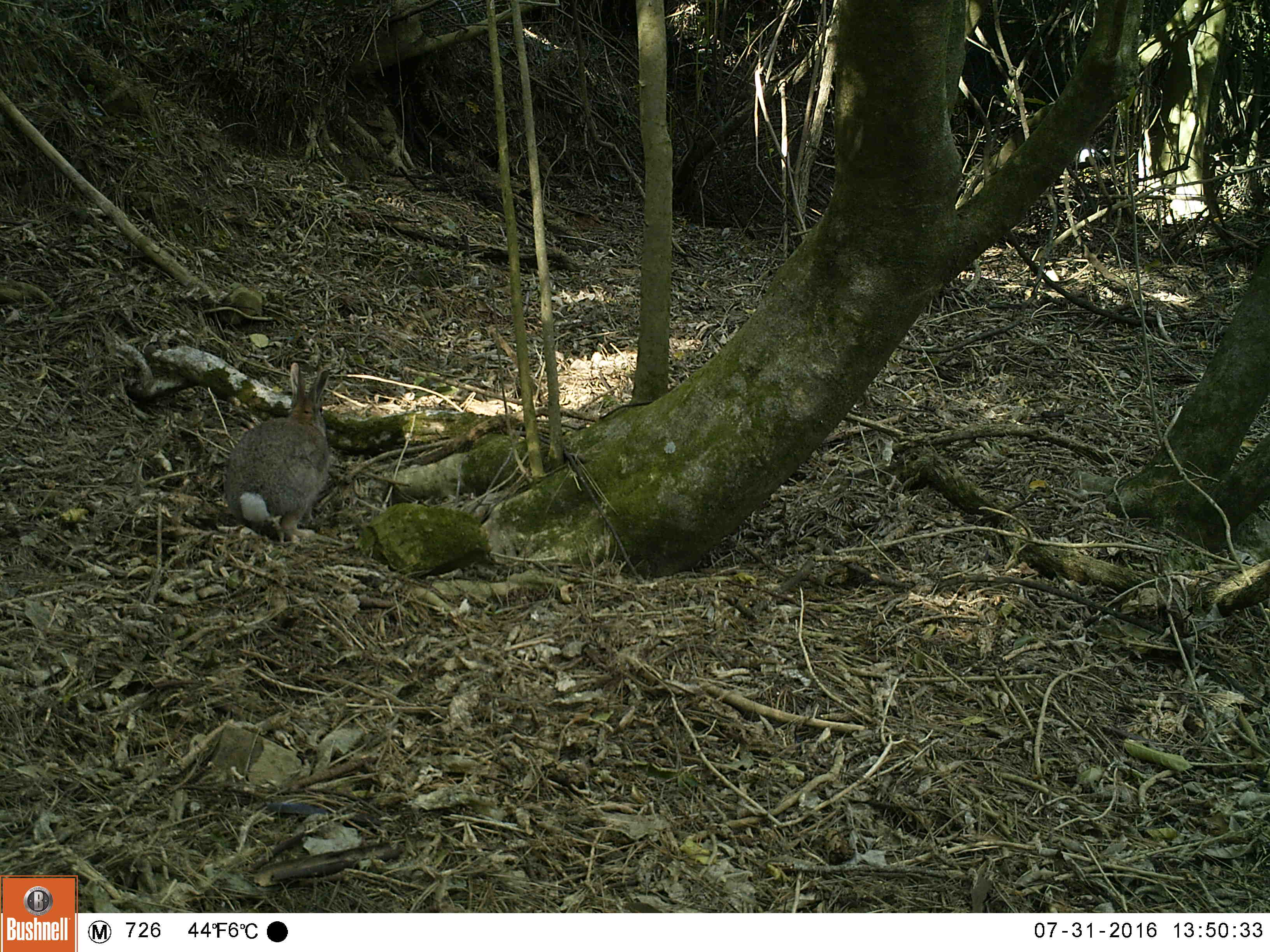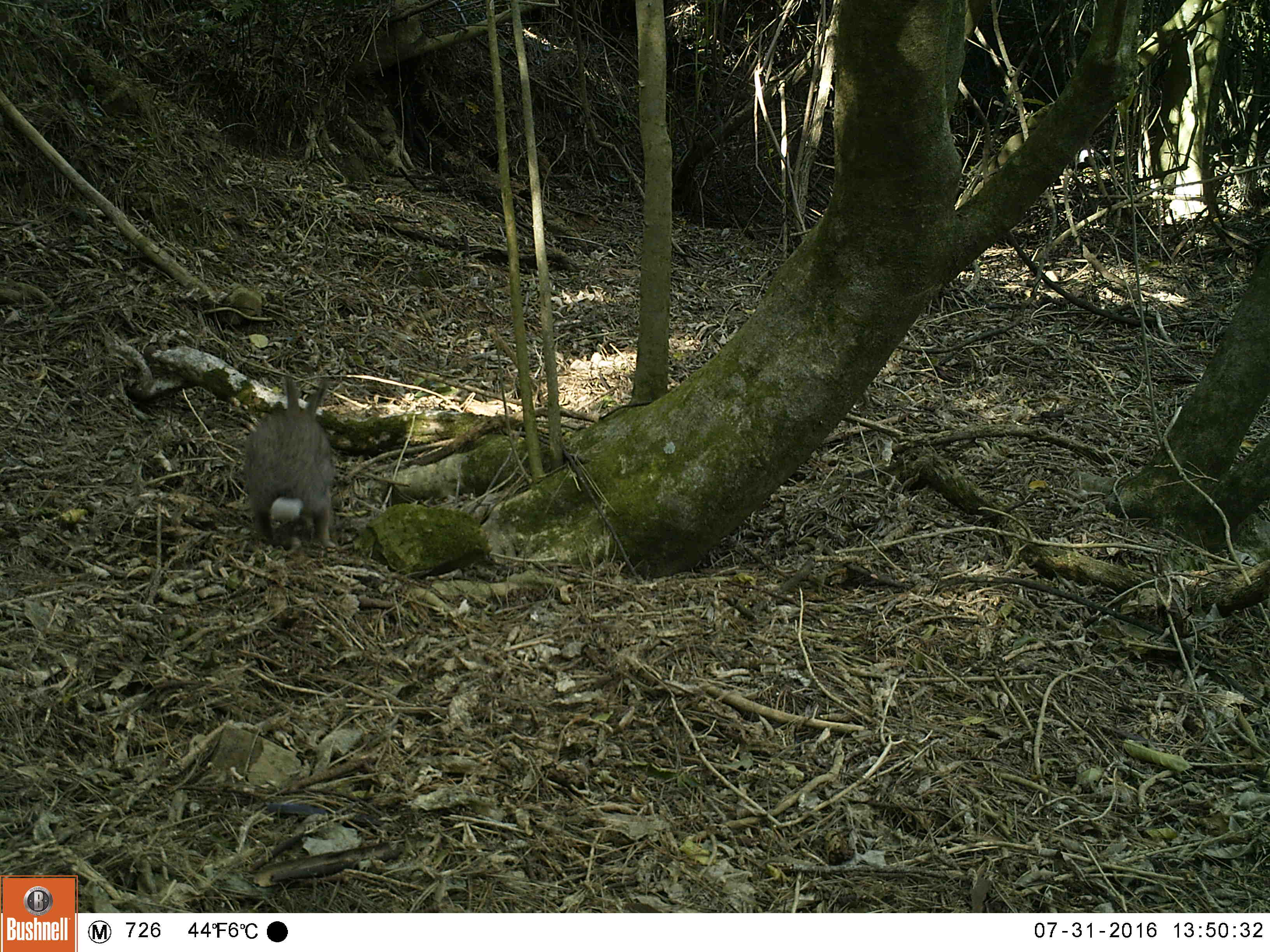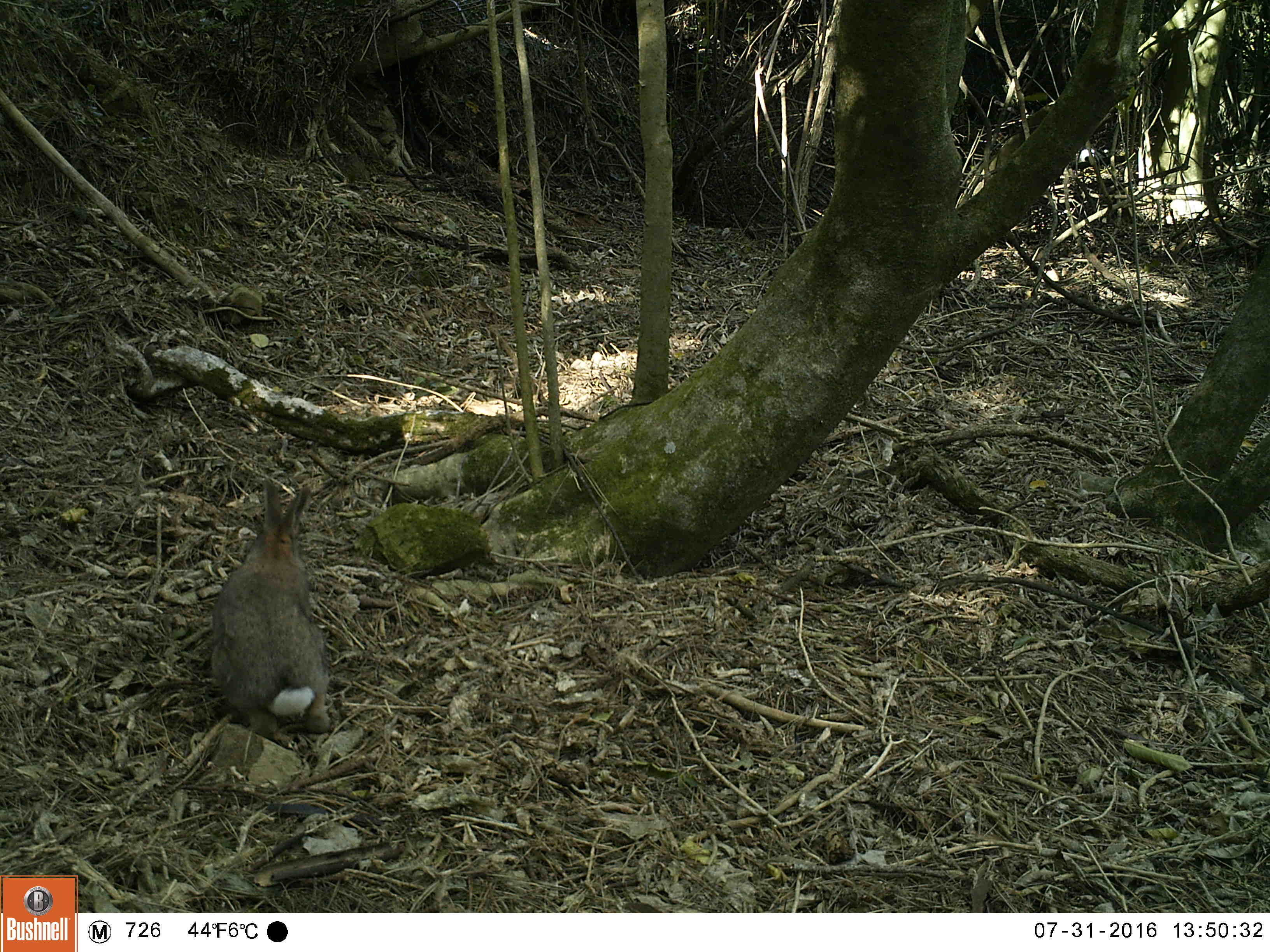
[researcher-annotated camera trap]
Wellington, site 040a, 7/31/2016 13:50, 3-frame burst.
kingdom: Animalia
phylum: Chordata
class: Mammalia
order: Lagomorpha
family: Leporidae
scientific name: Leporidae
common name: rabbit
Rabbit (Leporidae).